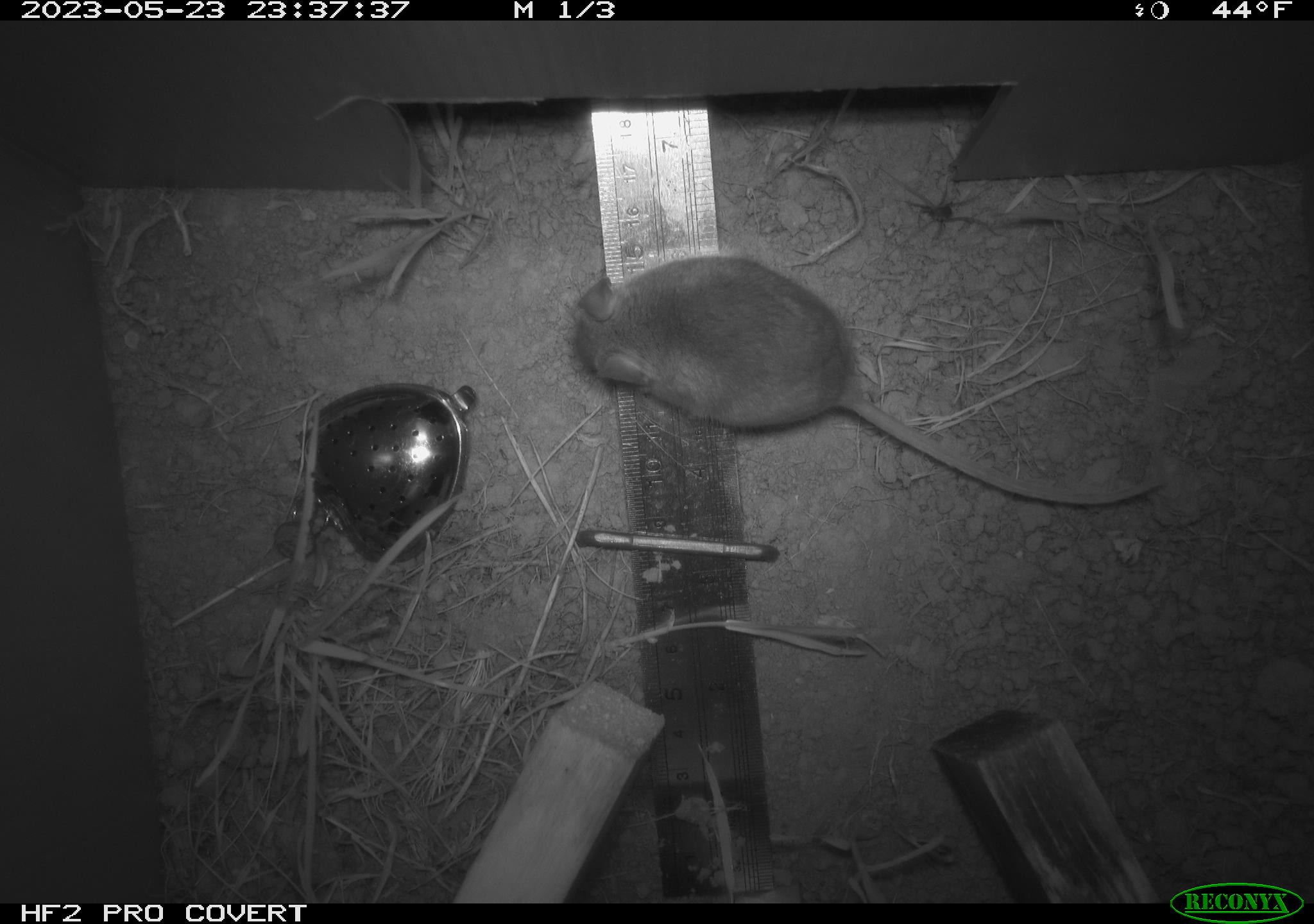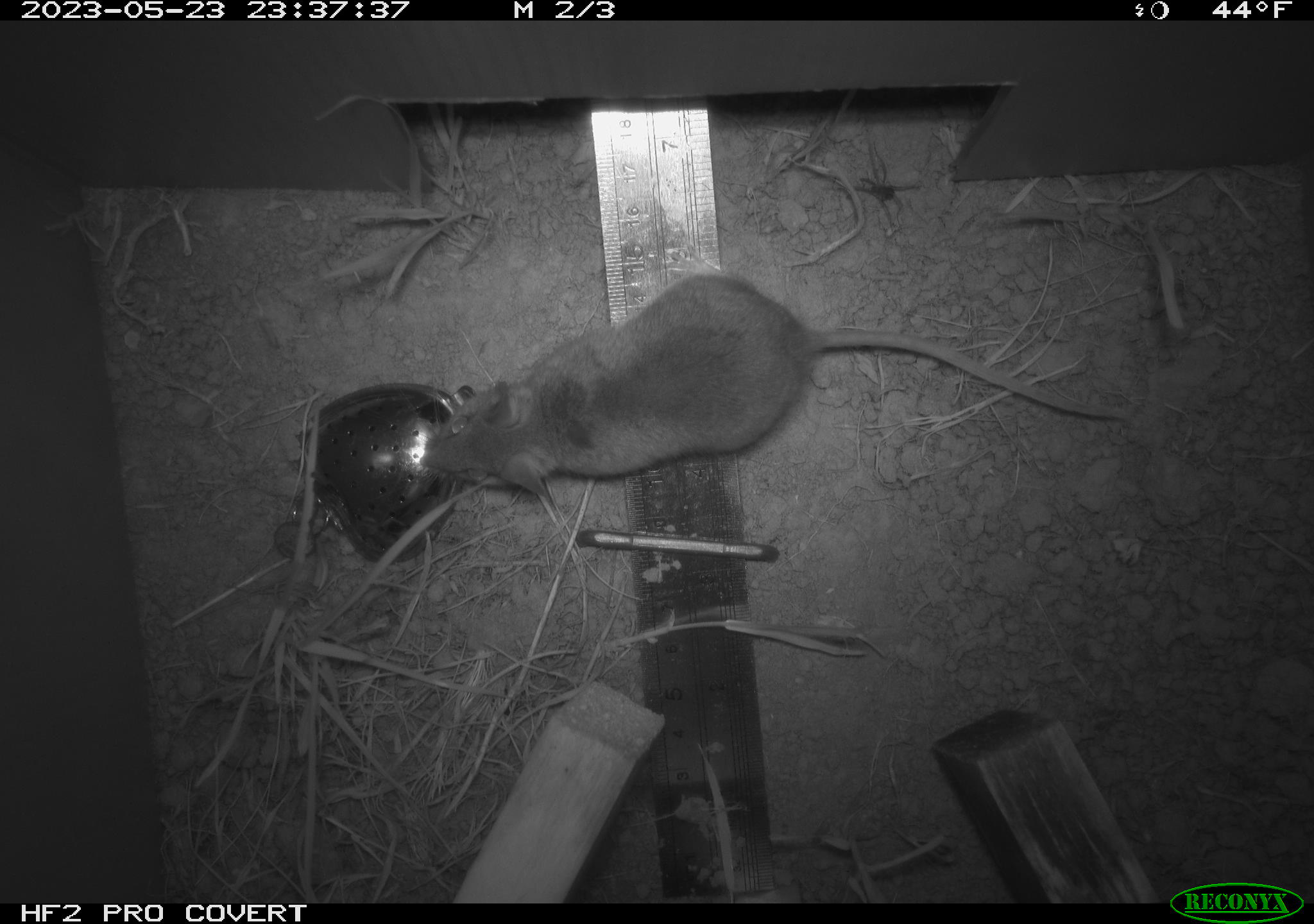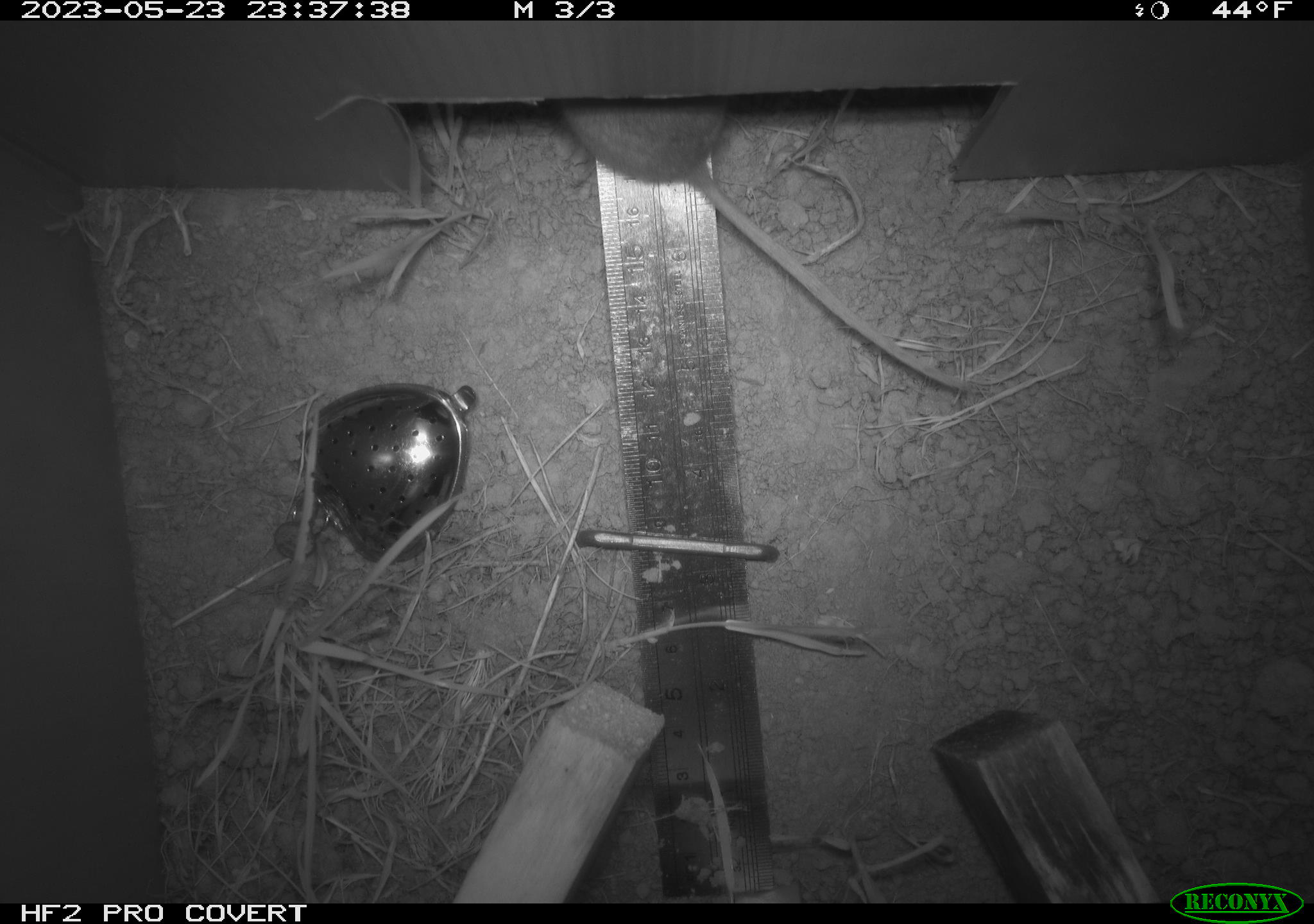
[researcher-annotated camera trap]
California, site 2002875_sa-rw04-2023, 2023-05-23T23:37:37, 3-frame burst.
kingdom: Animalia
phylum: Chordata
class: Mammalia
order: Rodentia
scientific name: Rodentia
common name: mouse species